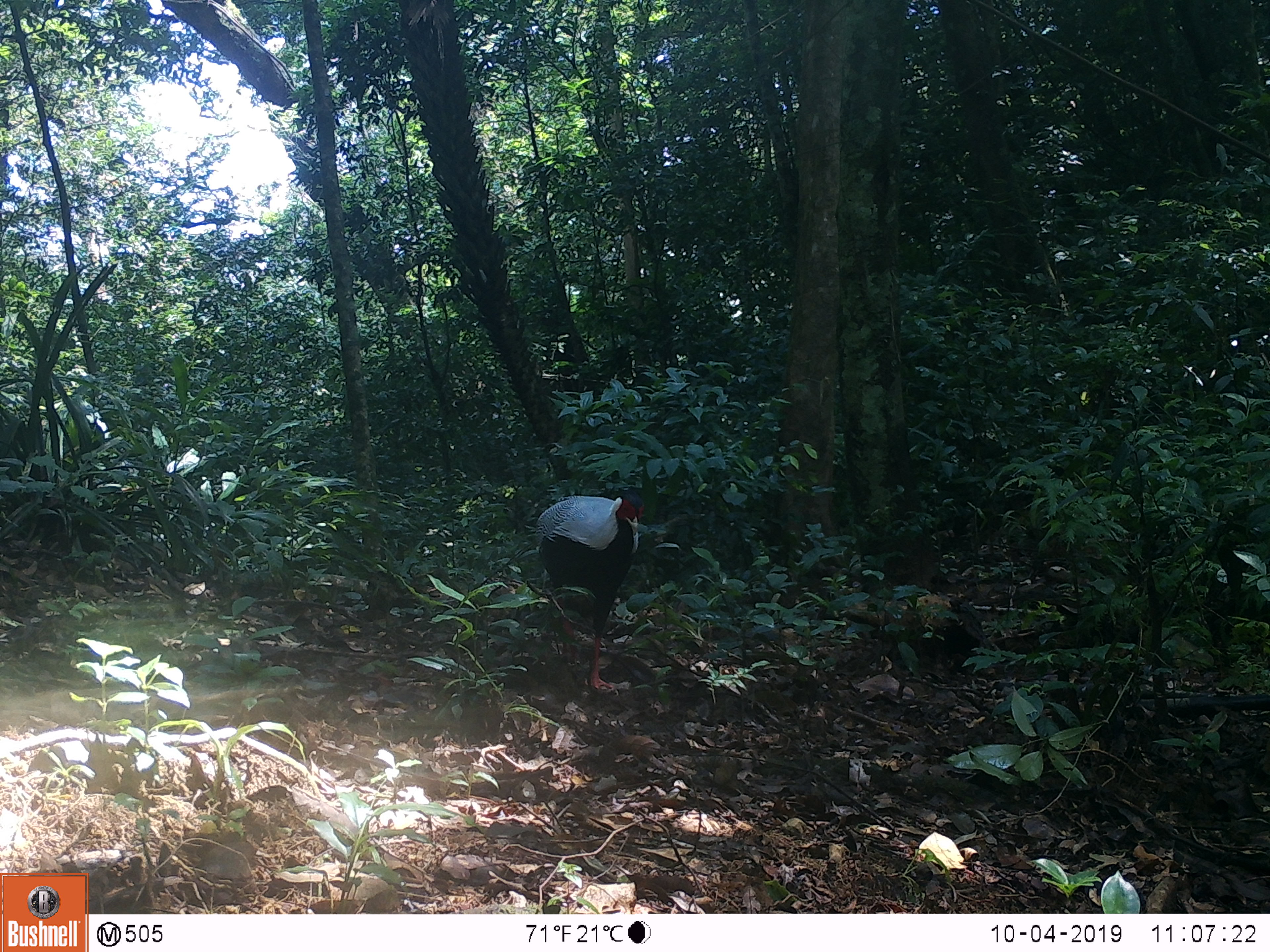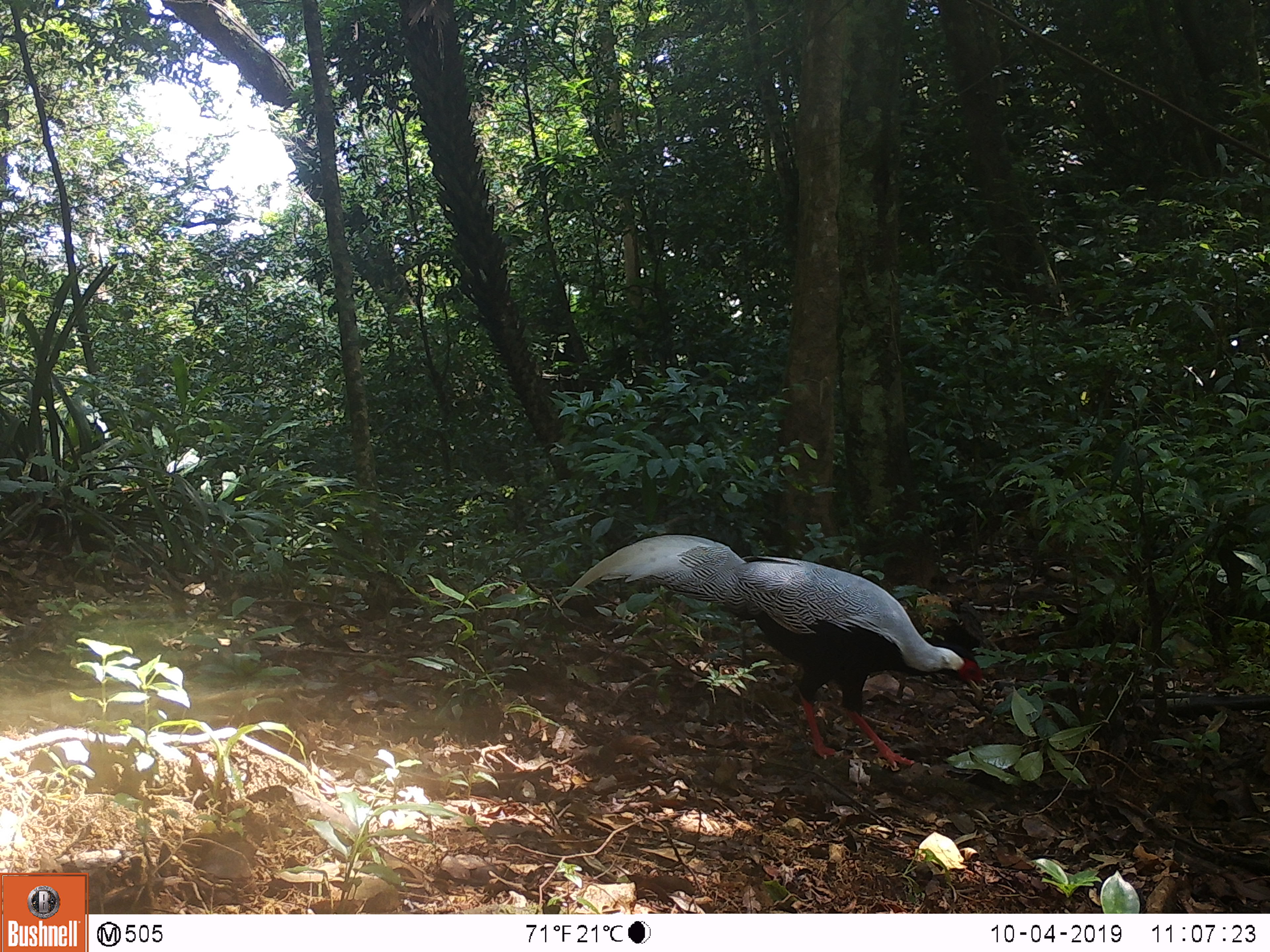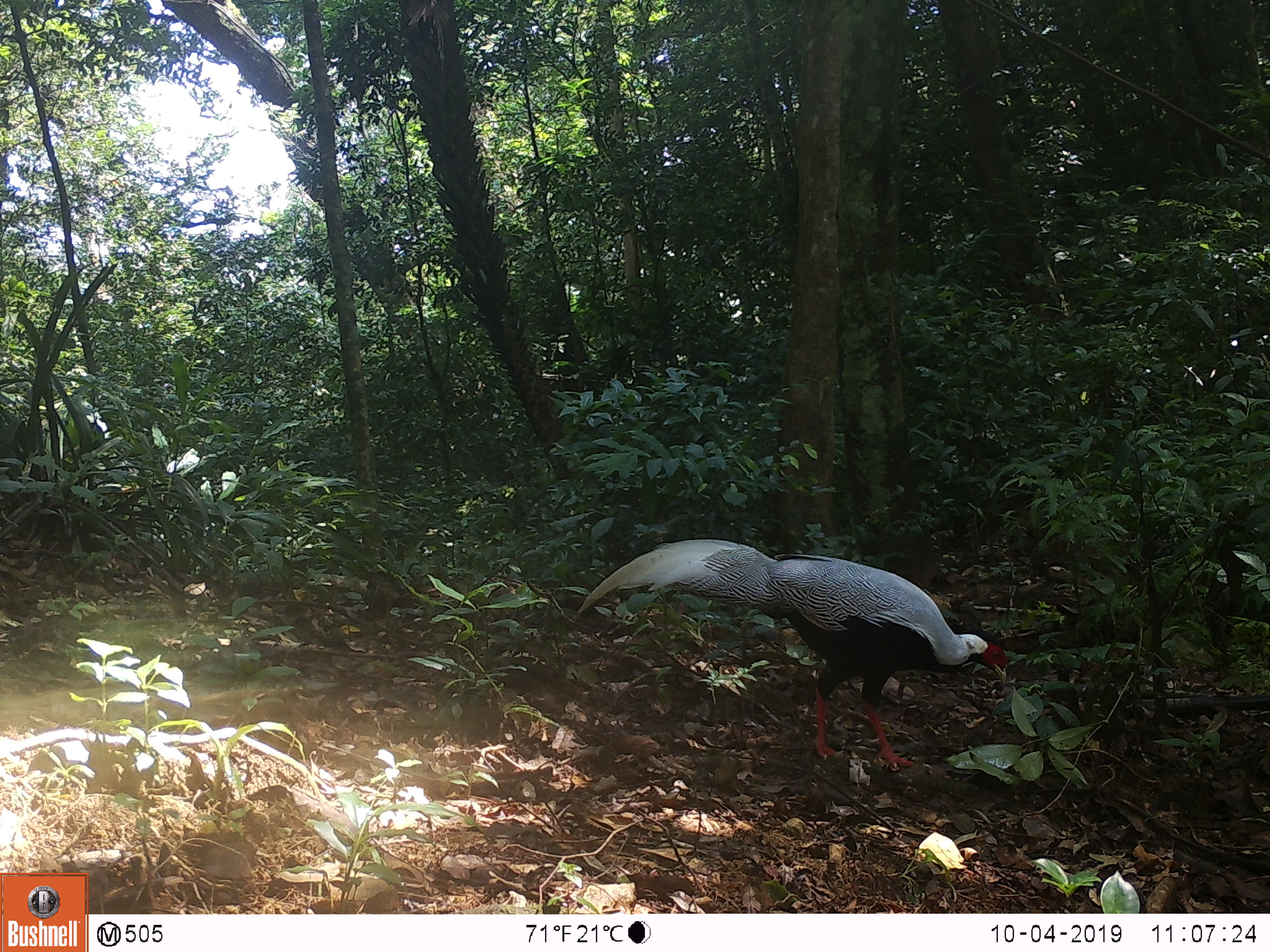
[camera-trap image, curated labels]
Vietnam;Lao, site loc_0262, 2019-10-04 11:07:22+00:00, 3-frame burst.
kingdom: Animalia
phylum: Chordata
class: Aves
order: Galliformes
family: Phasianidae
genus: Lophura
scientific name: Lophura nycthemera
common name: silver pheasant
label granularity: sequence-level